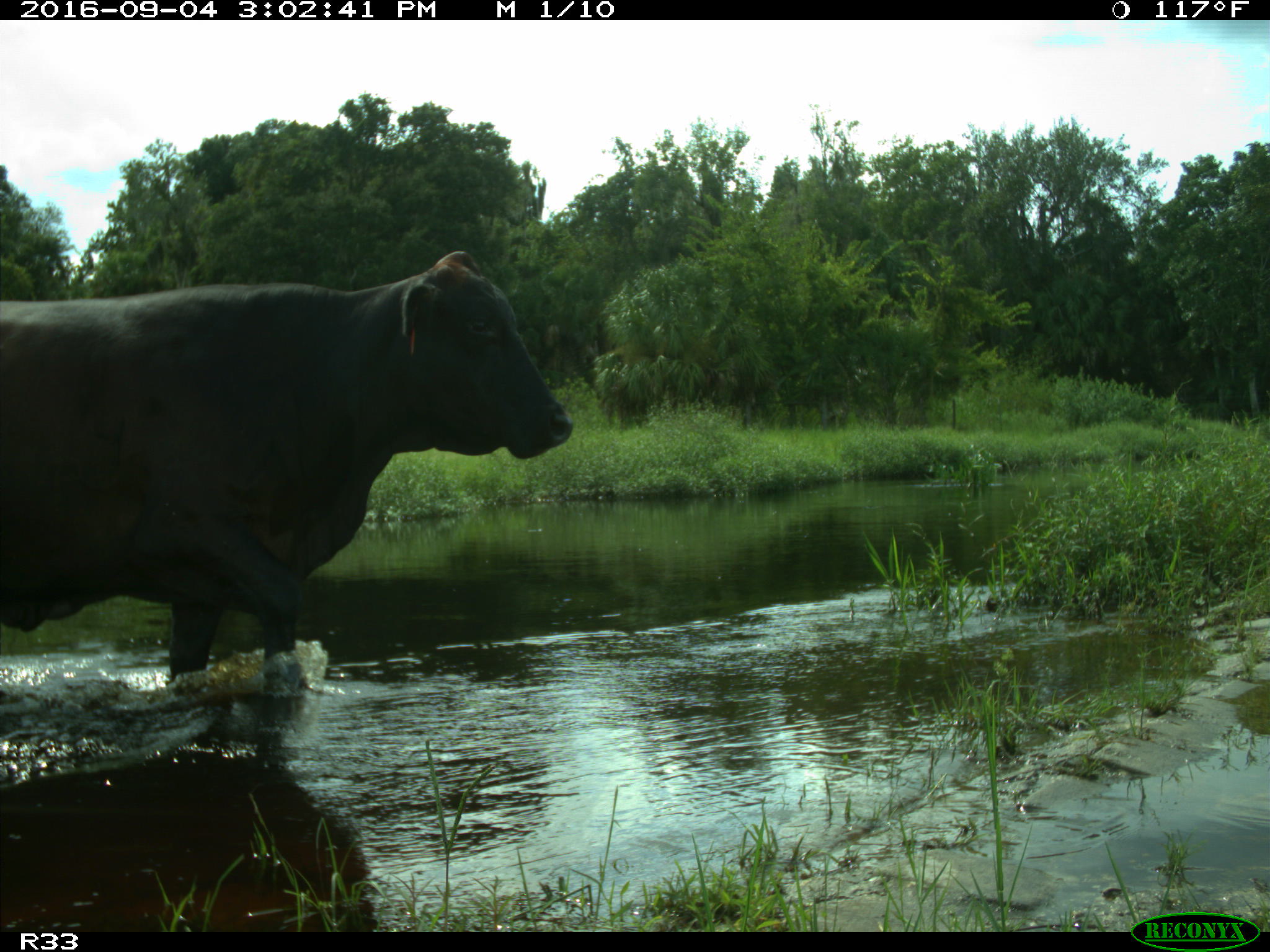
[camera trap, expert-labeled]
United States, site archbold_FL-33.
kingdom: Animalia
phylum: Chordata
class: Mammalia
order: Artiodactyla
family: Bovidae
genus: Bos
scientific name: Bos taurus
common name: domestic cow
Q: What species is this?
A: Bos taurus (domestic cow).